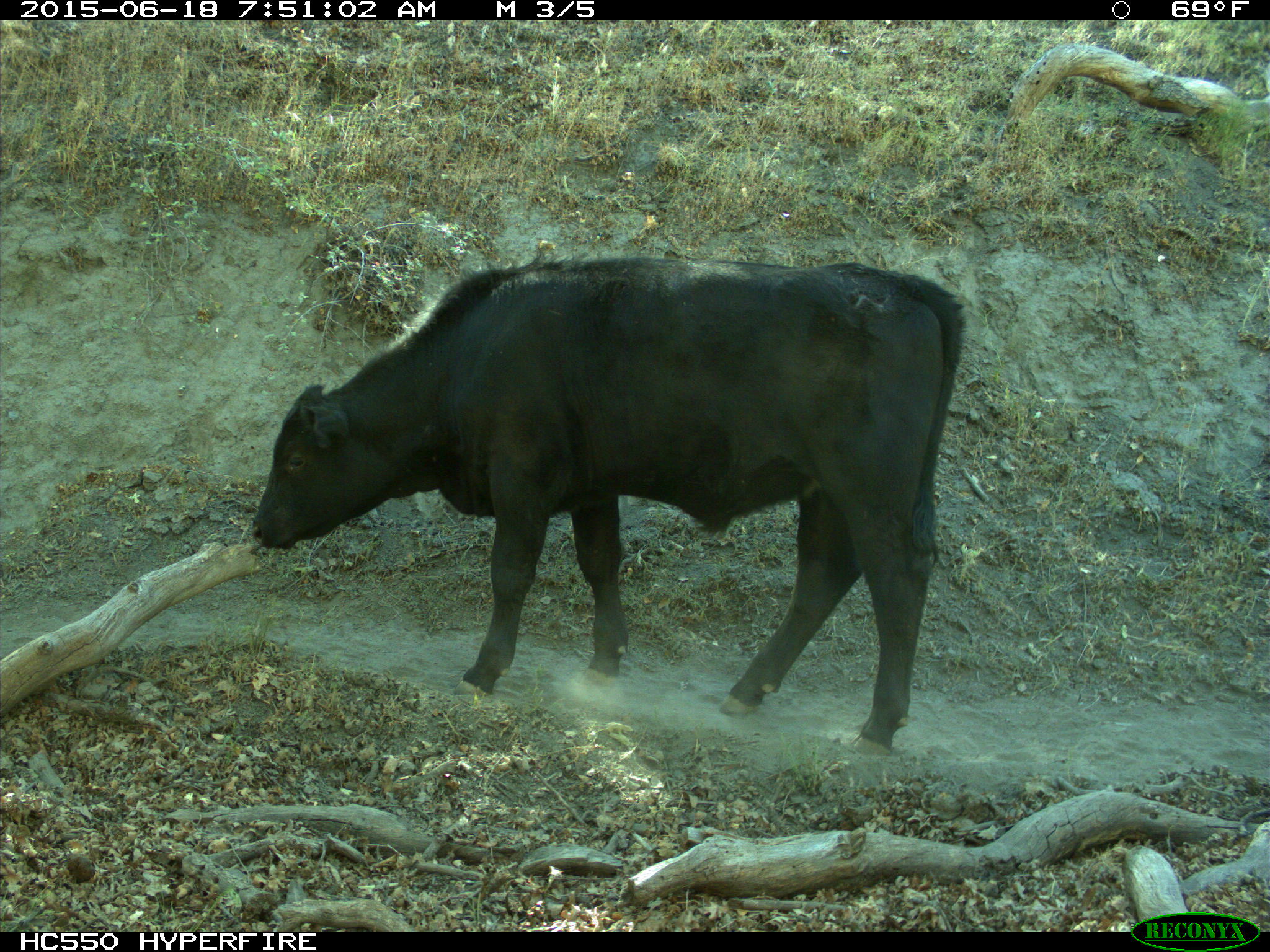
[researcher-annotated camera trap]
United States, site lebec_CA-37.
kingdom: Animalia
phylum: Chordata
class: Mammalia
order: Artiodactyla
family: Bovidae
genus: Bos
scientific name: Bos taurus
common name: domestic cow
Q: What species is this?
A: Bos taurus (domestic cow).